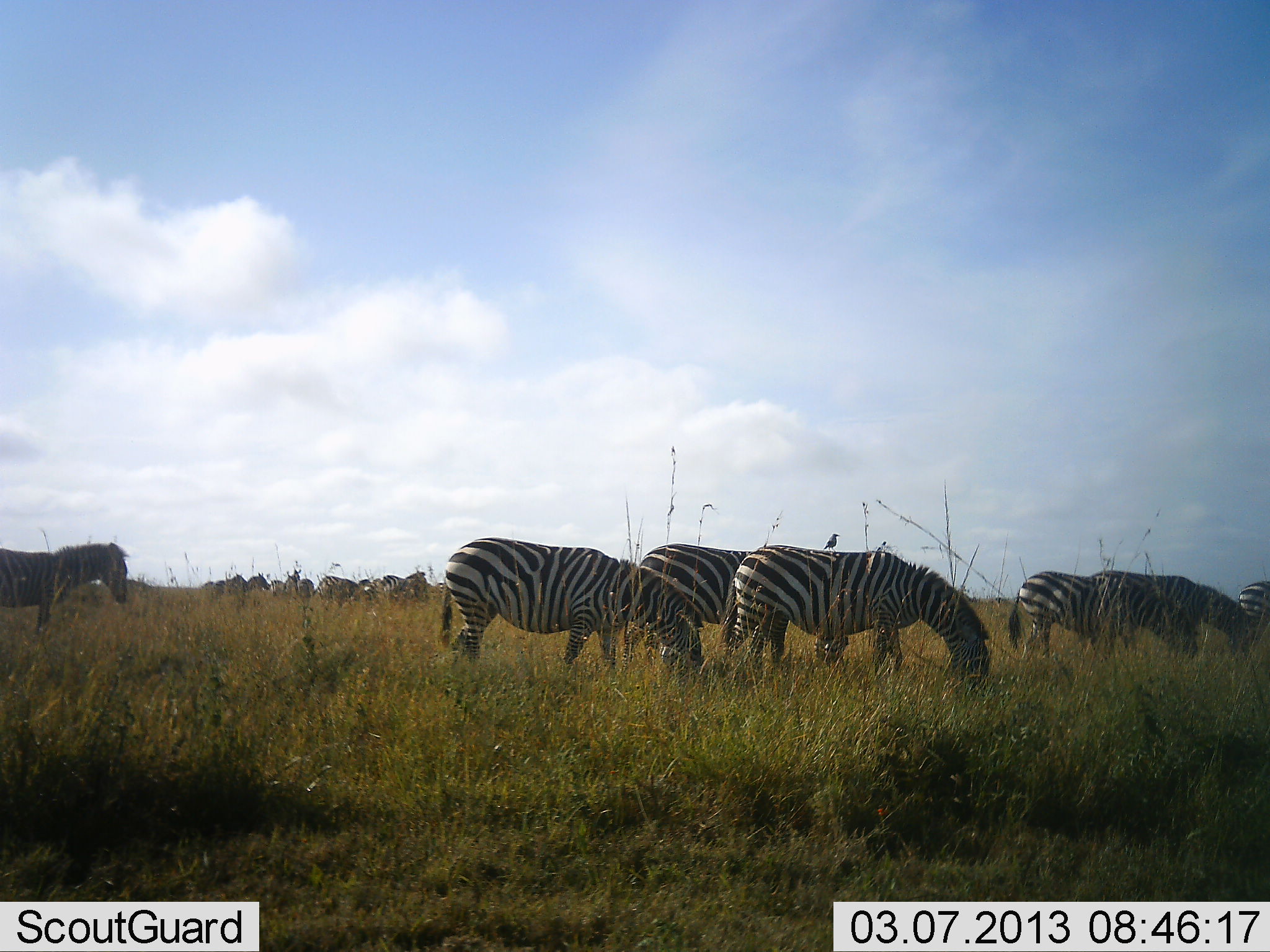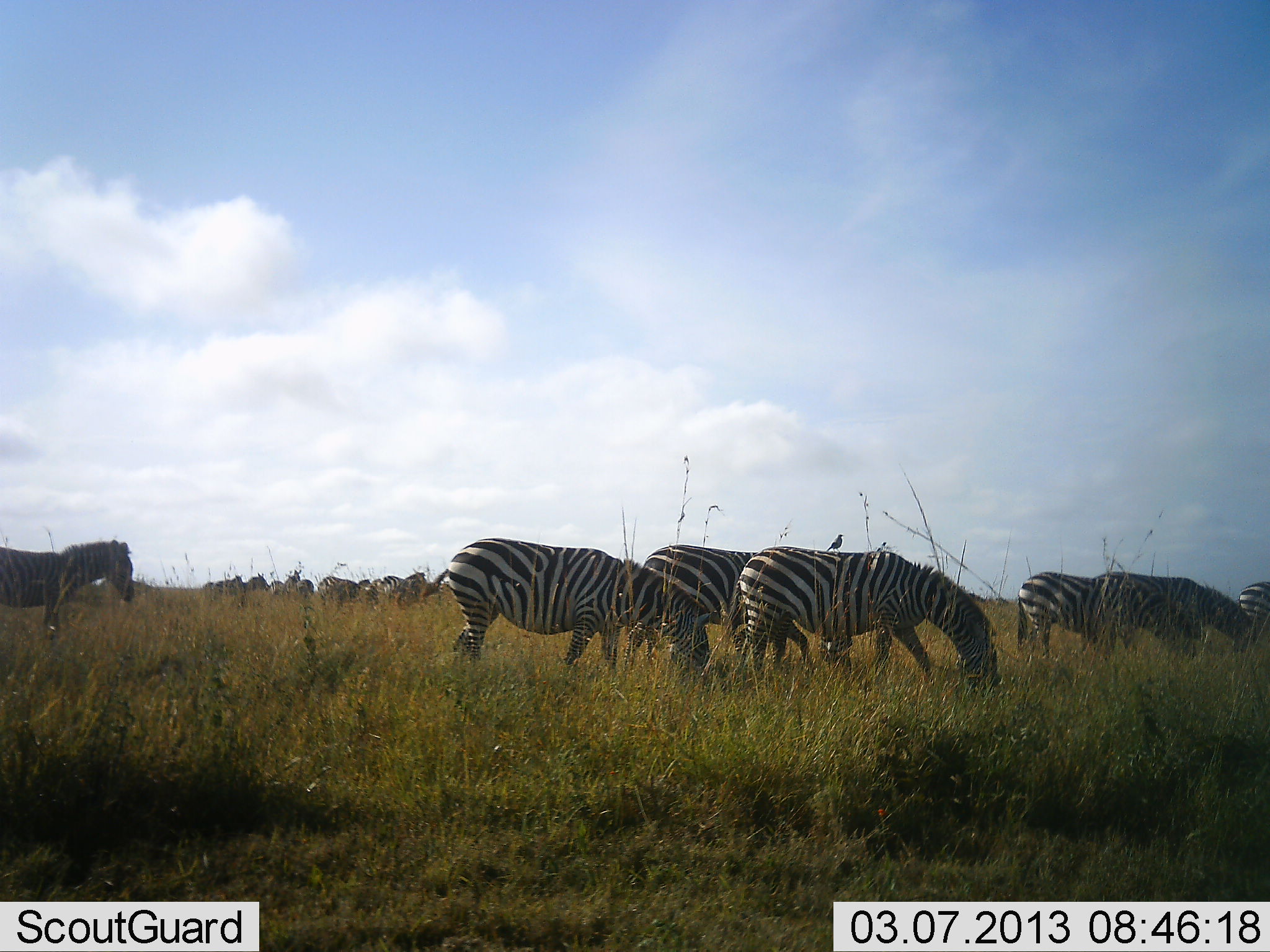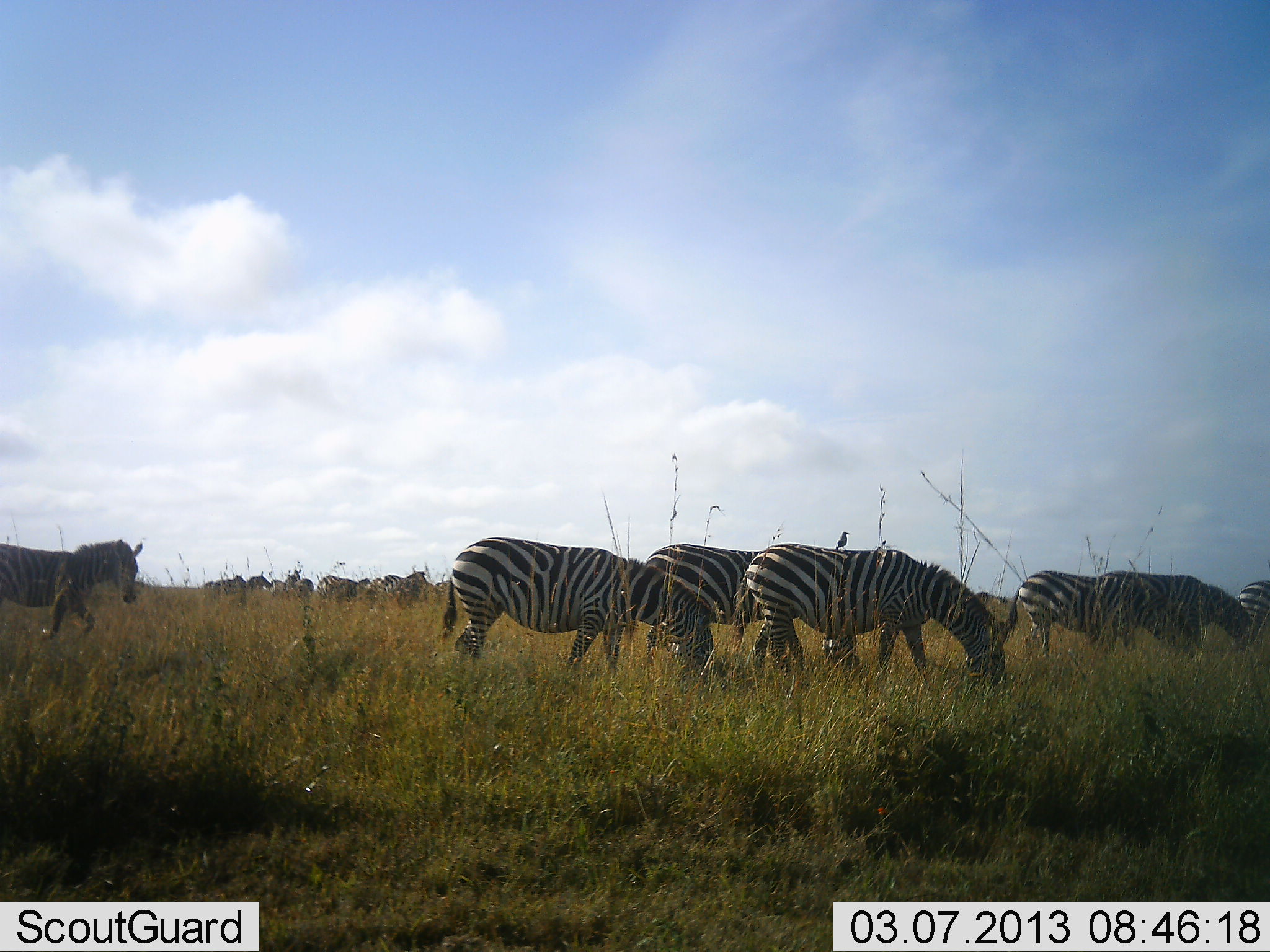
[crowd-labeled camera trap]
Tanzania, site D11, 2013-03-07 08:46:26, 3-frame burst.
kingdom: Animalia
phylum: Chordata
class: Mammalia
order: Perissodactyla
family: Equidae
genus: Equus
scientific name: Equus quagga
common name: plains zebra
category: zebra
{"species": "zebra (plains zebra) (Equus quagga)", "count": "11-50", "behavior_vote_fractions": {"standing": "21%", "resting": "0%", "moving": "35%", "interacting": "3%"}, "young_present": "0%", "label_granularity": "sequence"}